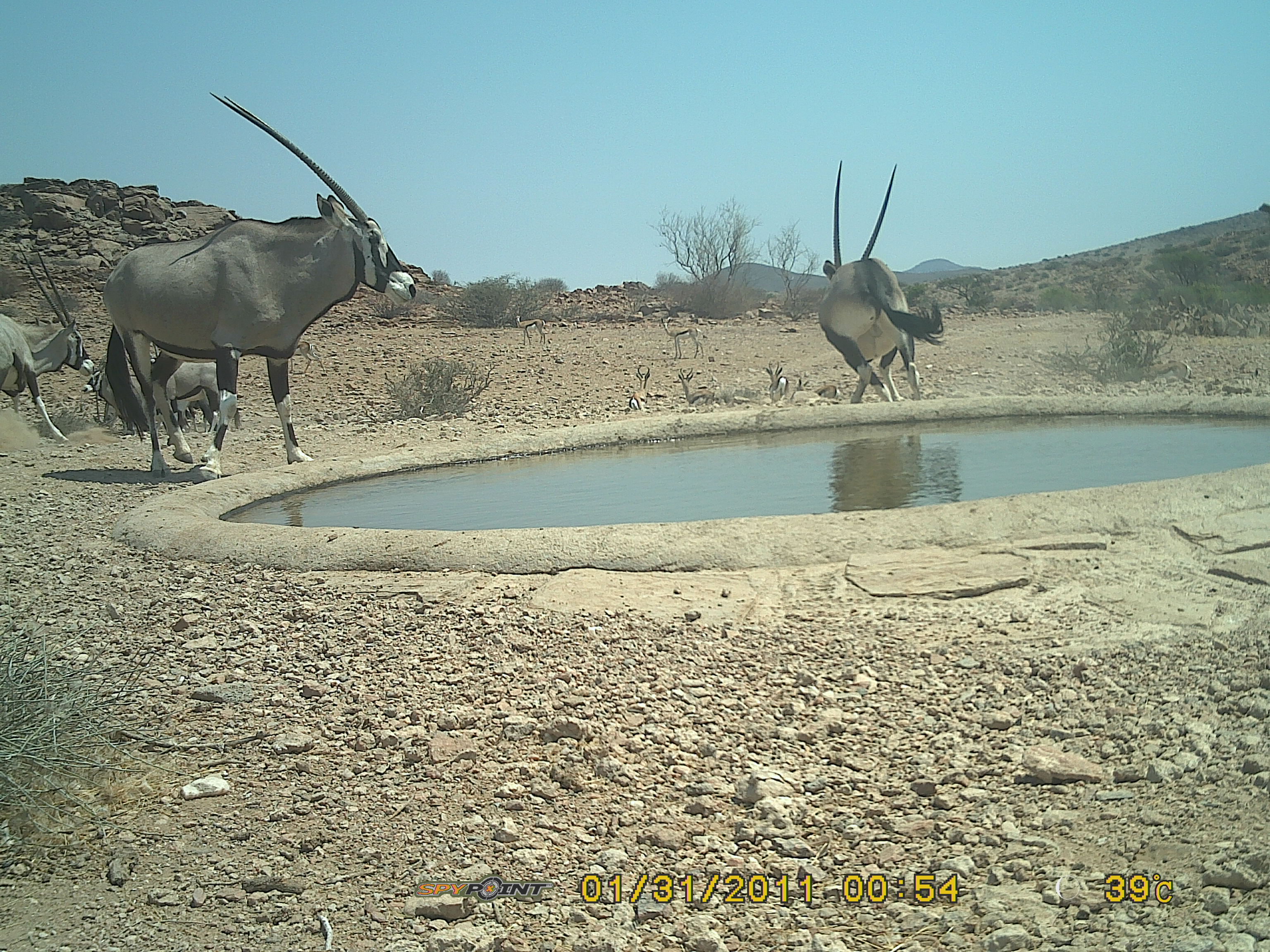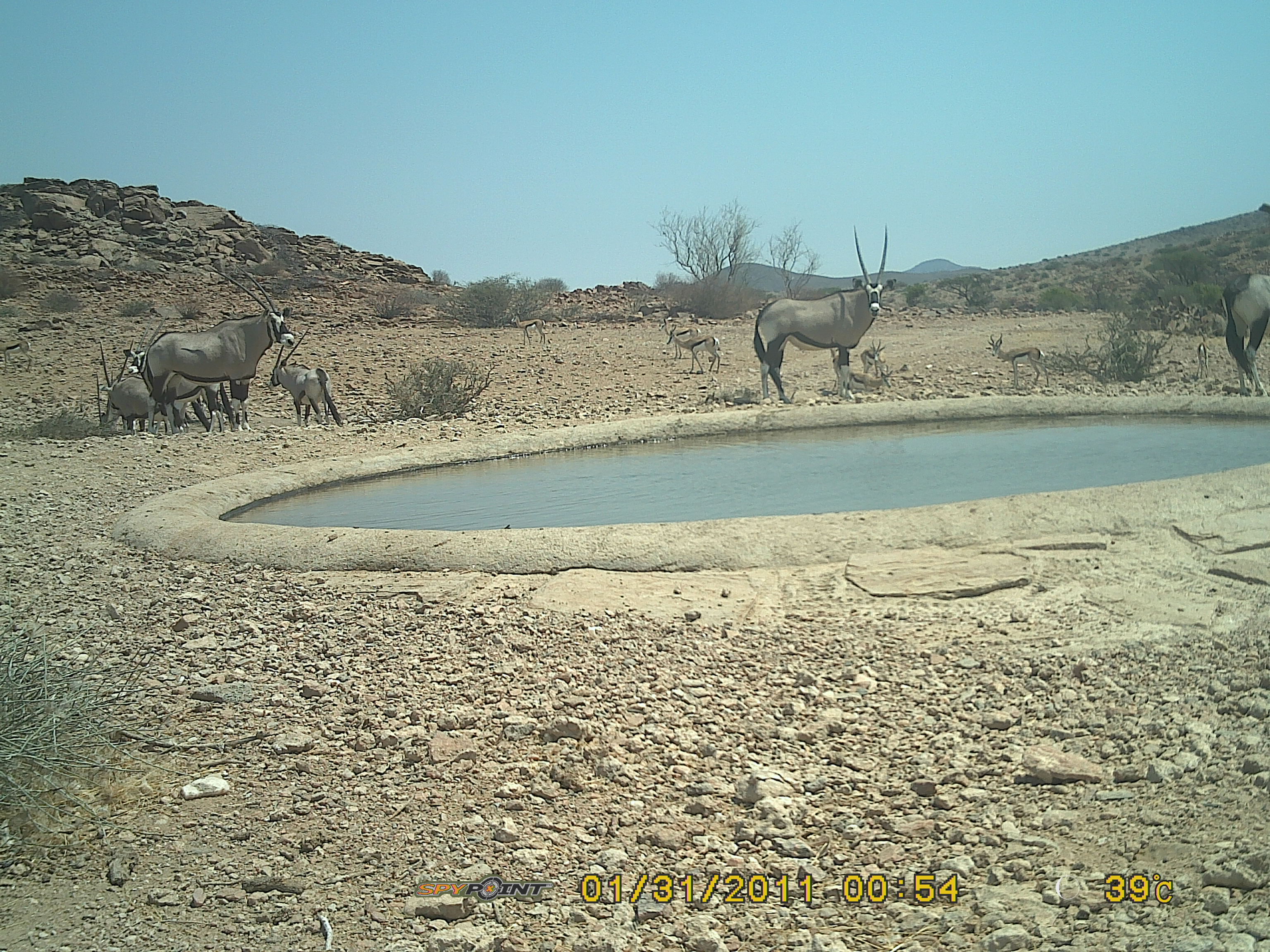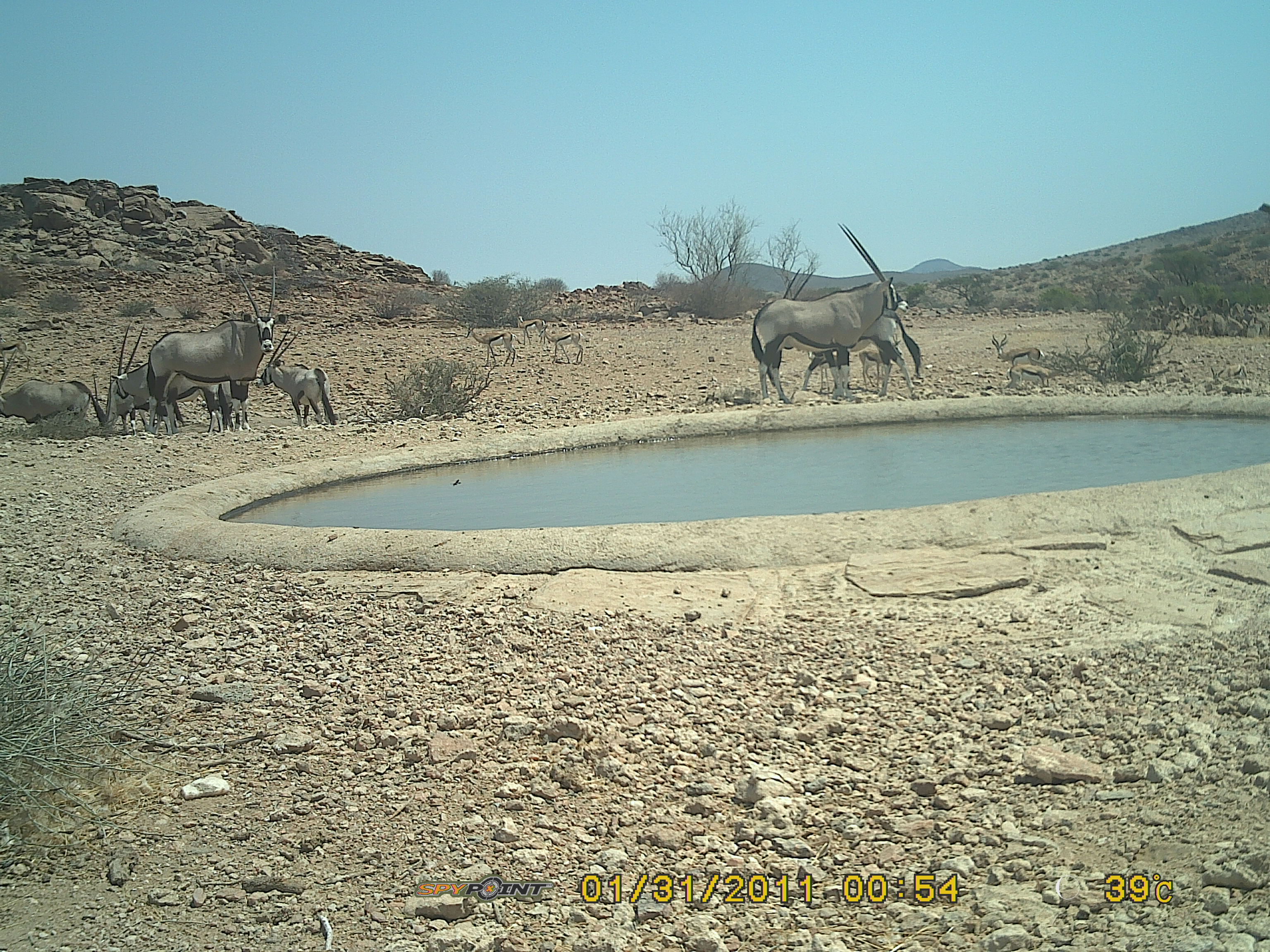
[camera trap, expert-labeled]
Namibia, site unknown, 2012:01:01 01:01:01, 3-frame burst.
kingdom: Animalia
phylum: Chordata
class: Mammalia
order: Artiodactyla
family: Bovidae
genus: Oryx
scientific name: Oryx gazella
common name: gemsbok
Oryx gazella (gemsbok).